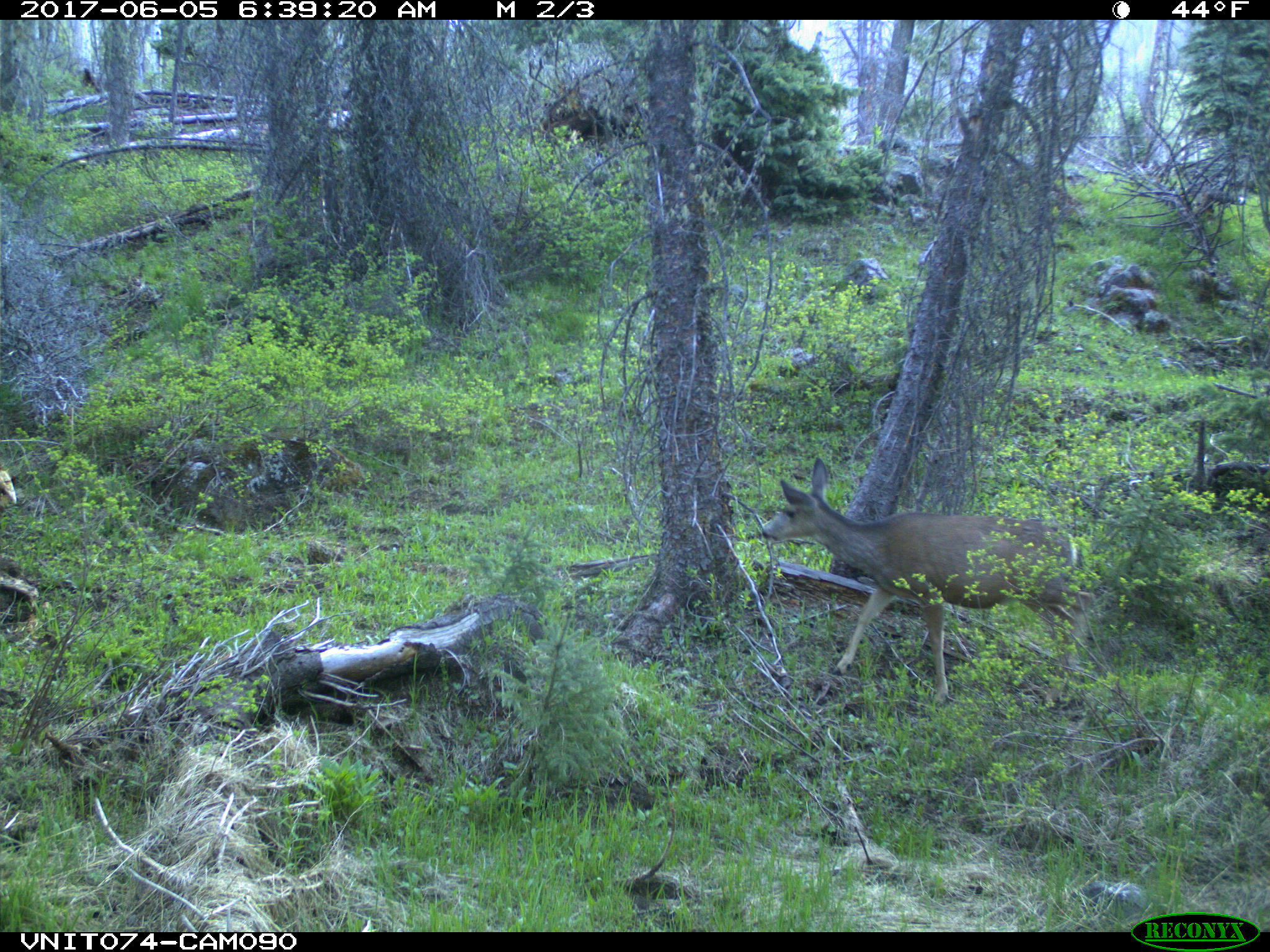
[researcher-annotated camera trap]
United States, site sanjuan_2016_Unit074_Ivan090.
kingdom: Animalia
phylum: Chordata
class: Mammalia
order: Artiodactyla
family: Cervidae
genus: Odocoileus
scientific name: Odocoileus hemionus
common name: mule deer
Odocoileus hemionus (mule deer).